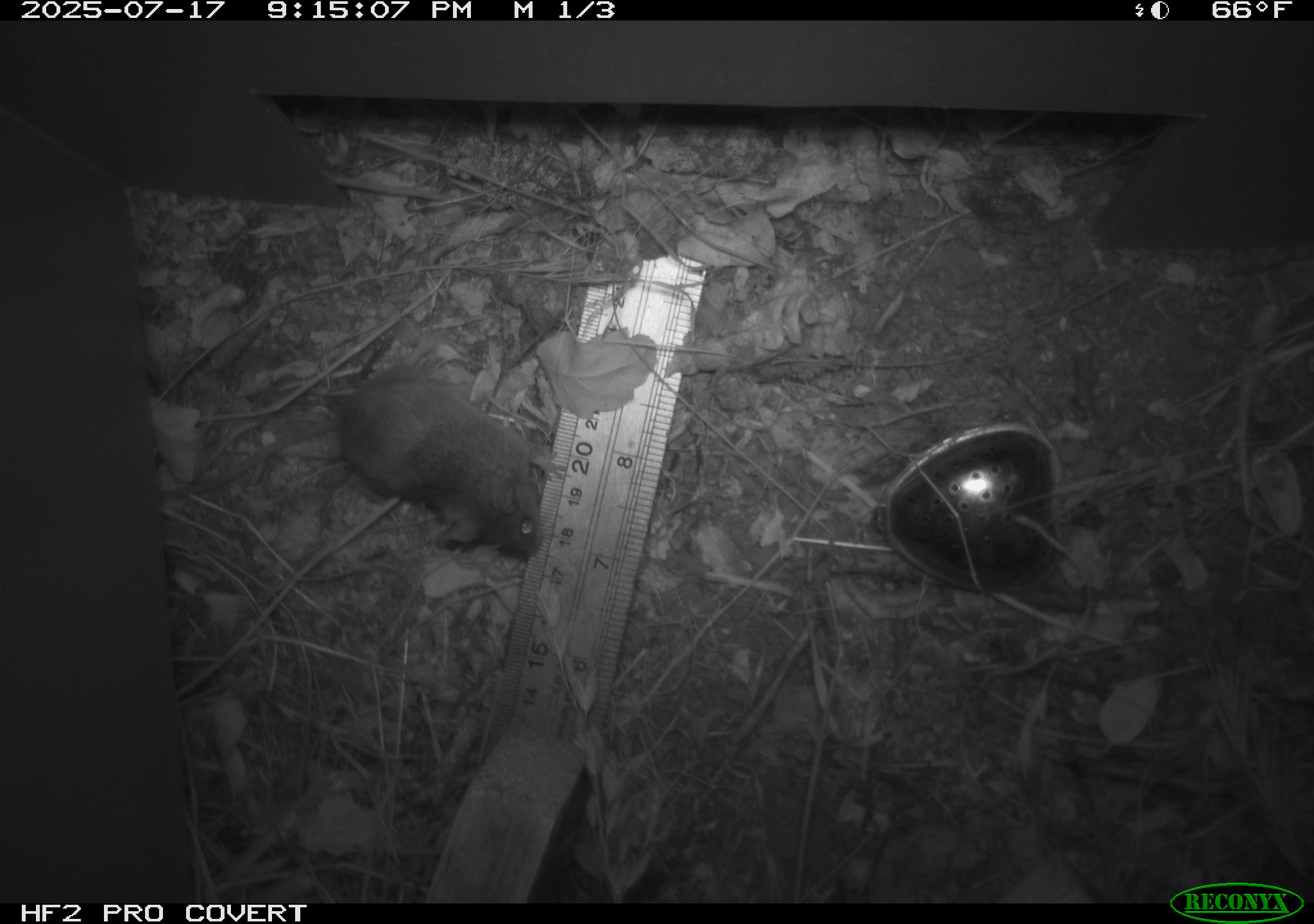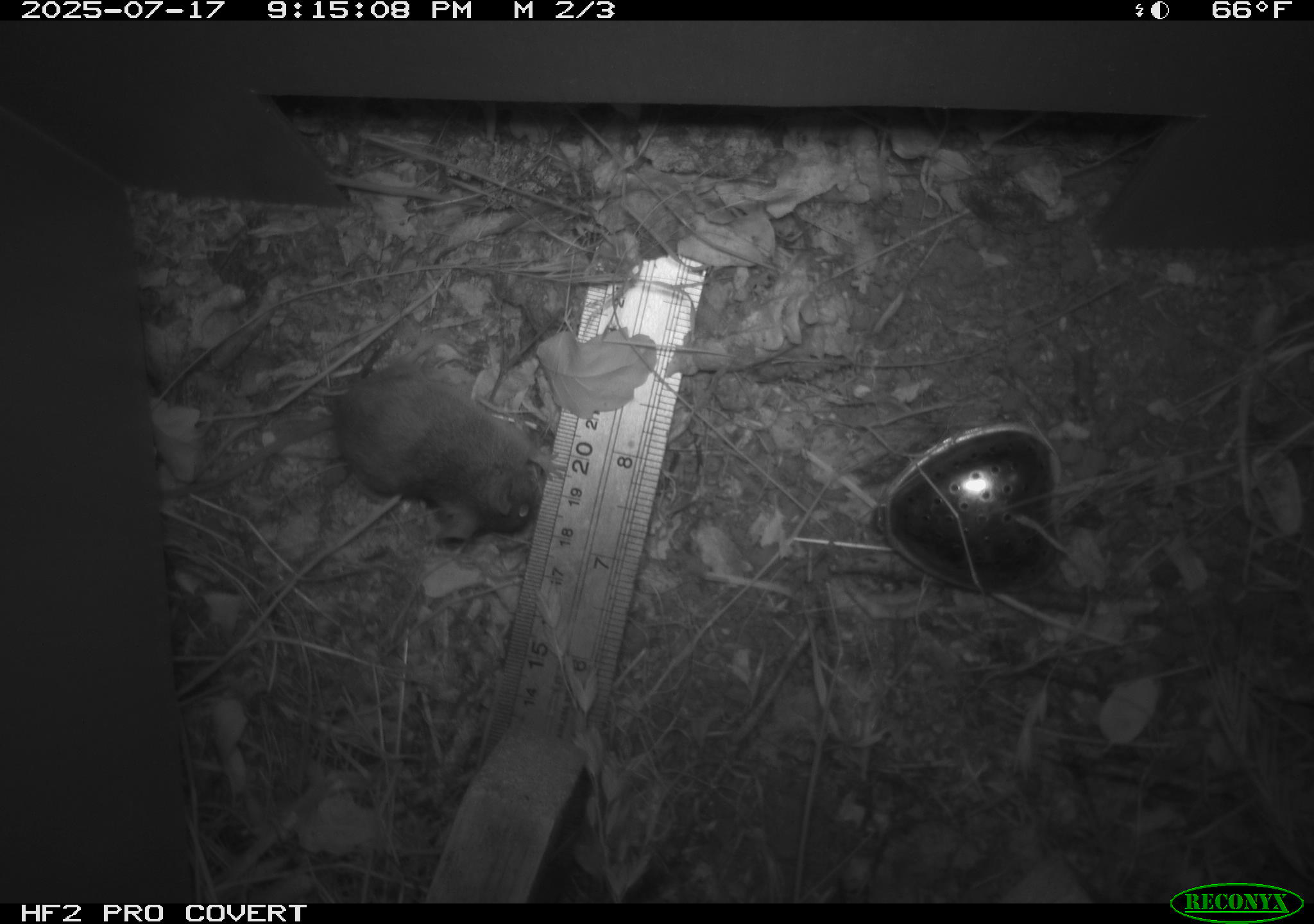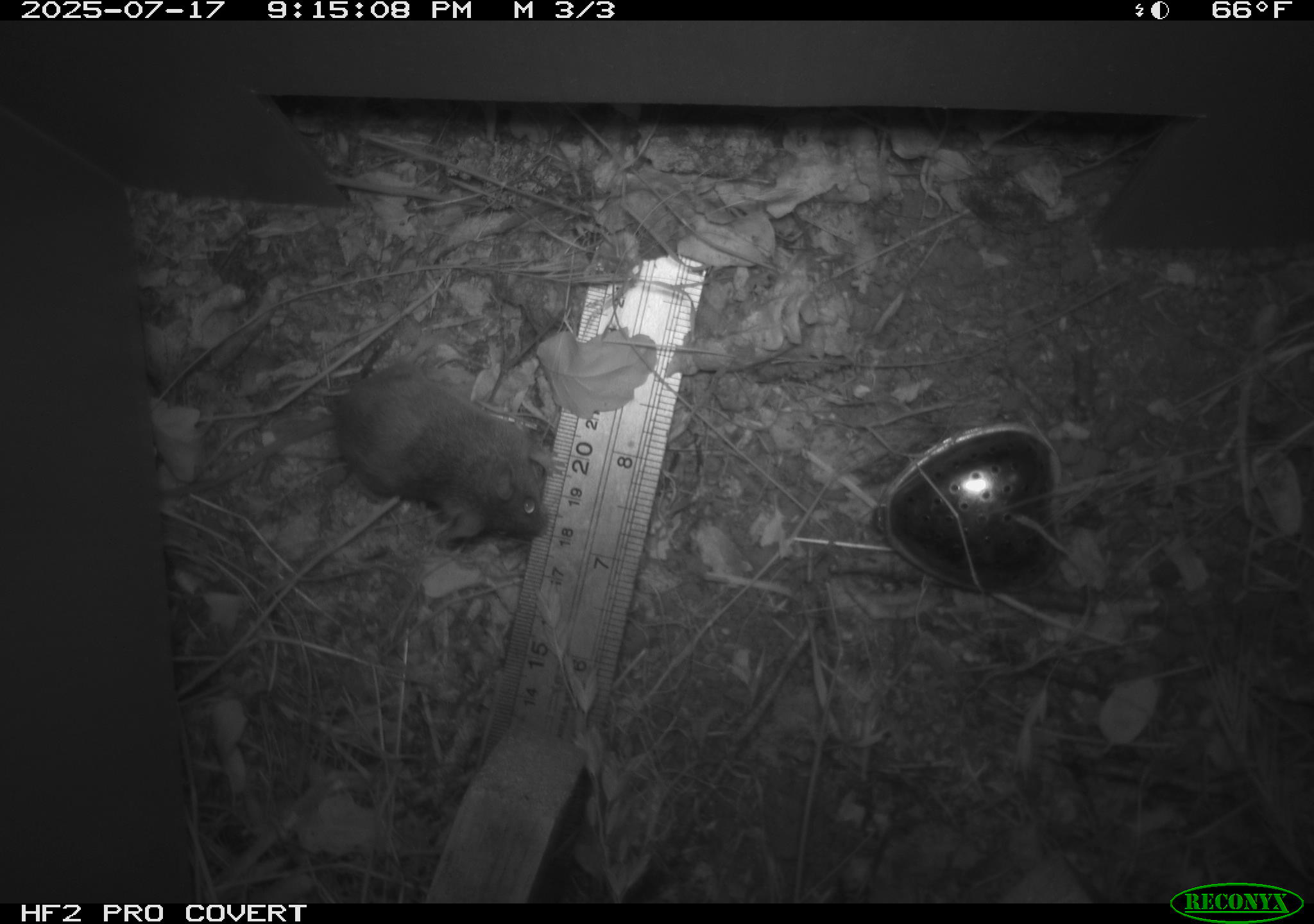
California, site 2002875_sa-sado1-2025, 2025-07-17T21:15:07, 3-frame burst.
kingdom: Animalia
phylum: Chordata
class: Mammalia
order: Rodentia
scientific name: Rodentia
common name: mouse species